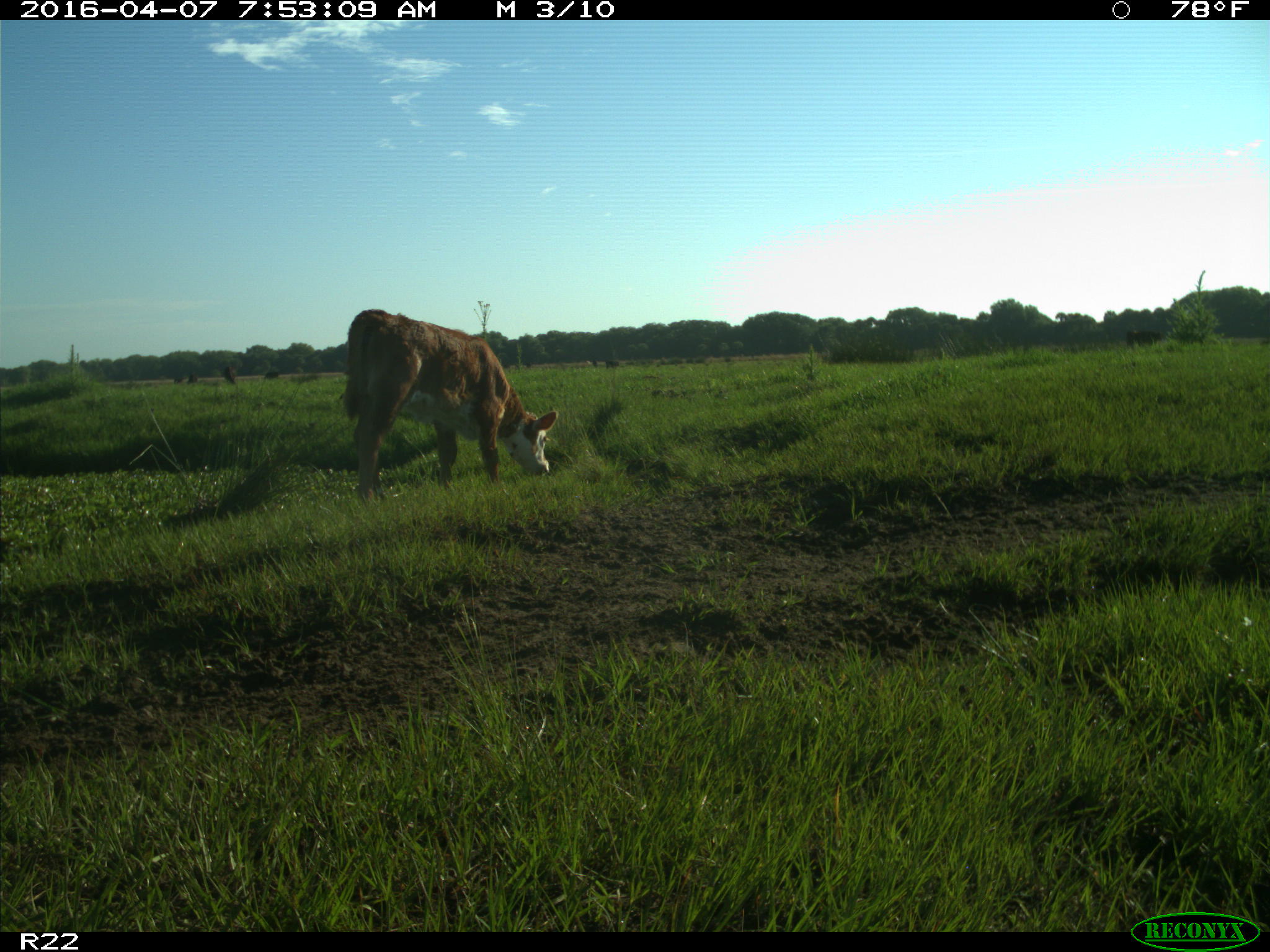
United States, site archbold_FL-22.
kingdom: Animalia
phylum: Chordata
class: Mammalia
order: Artiodactyla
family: Bovidae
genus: Bos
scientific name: Bos taurus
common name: domestic cow